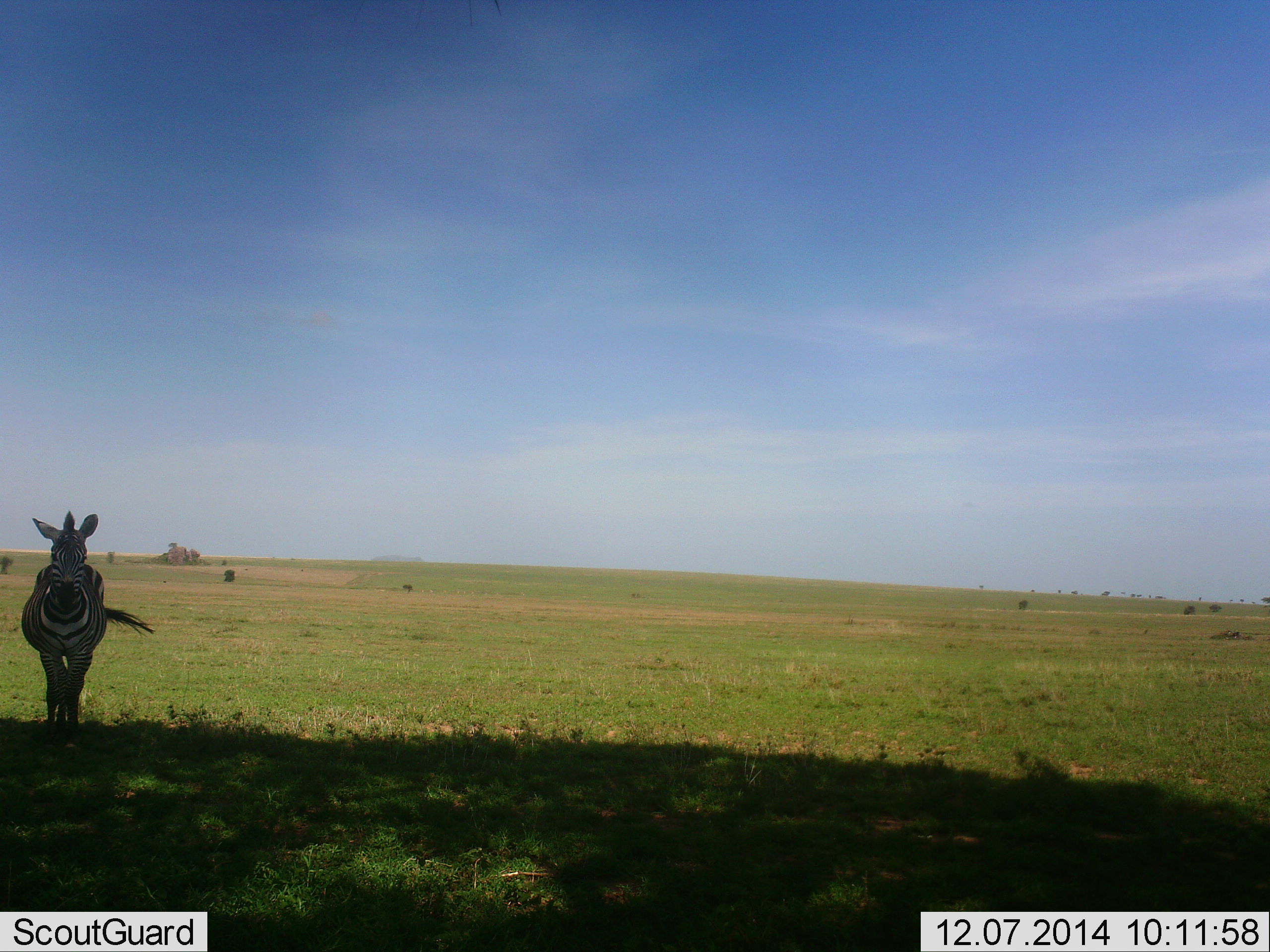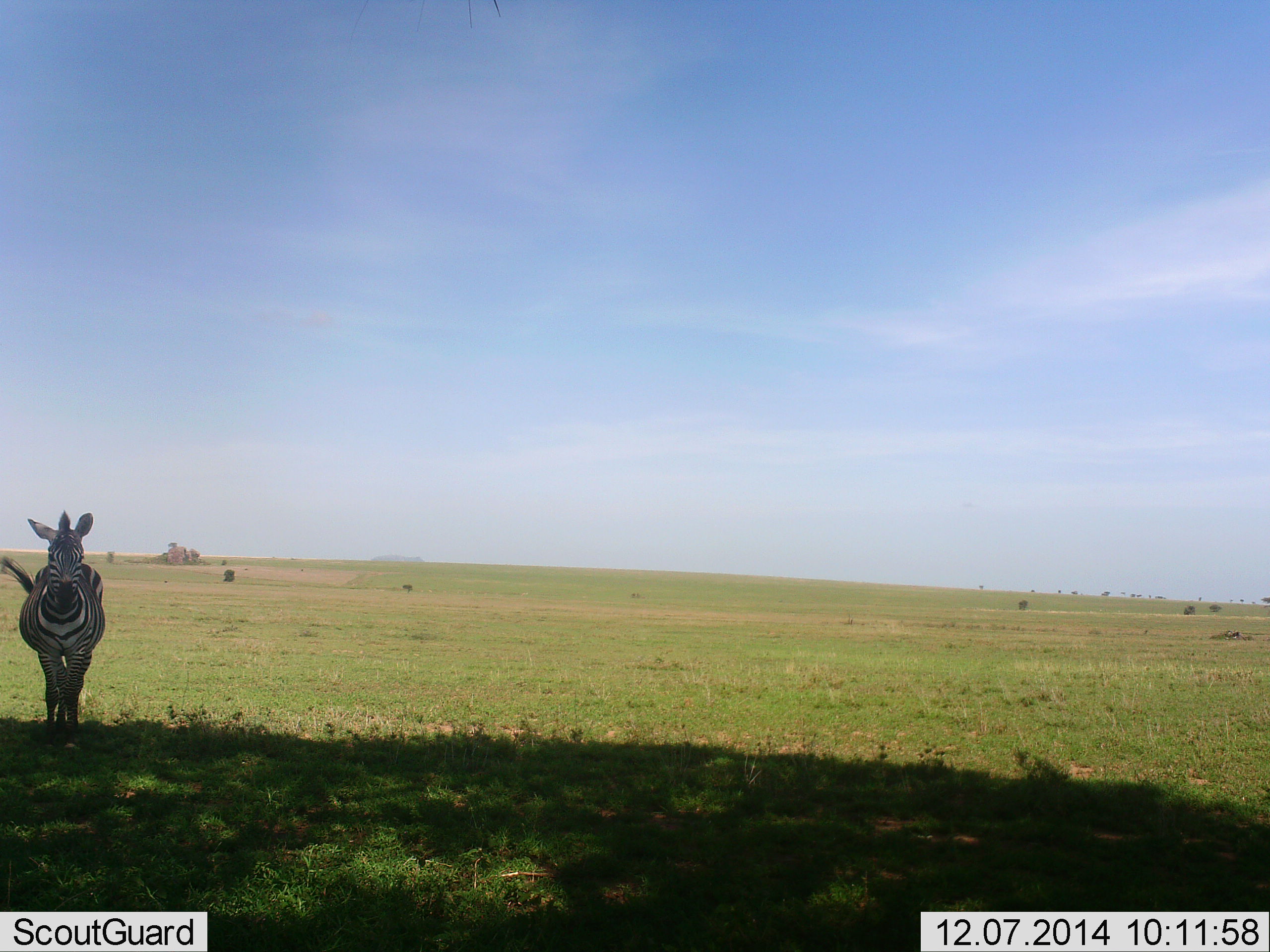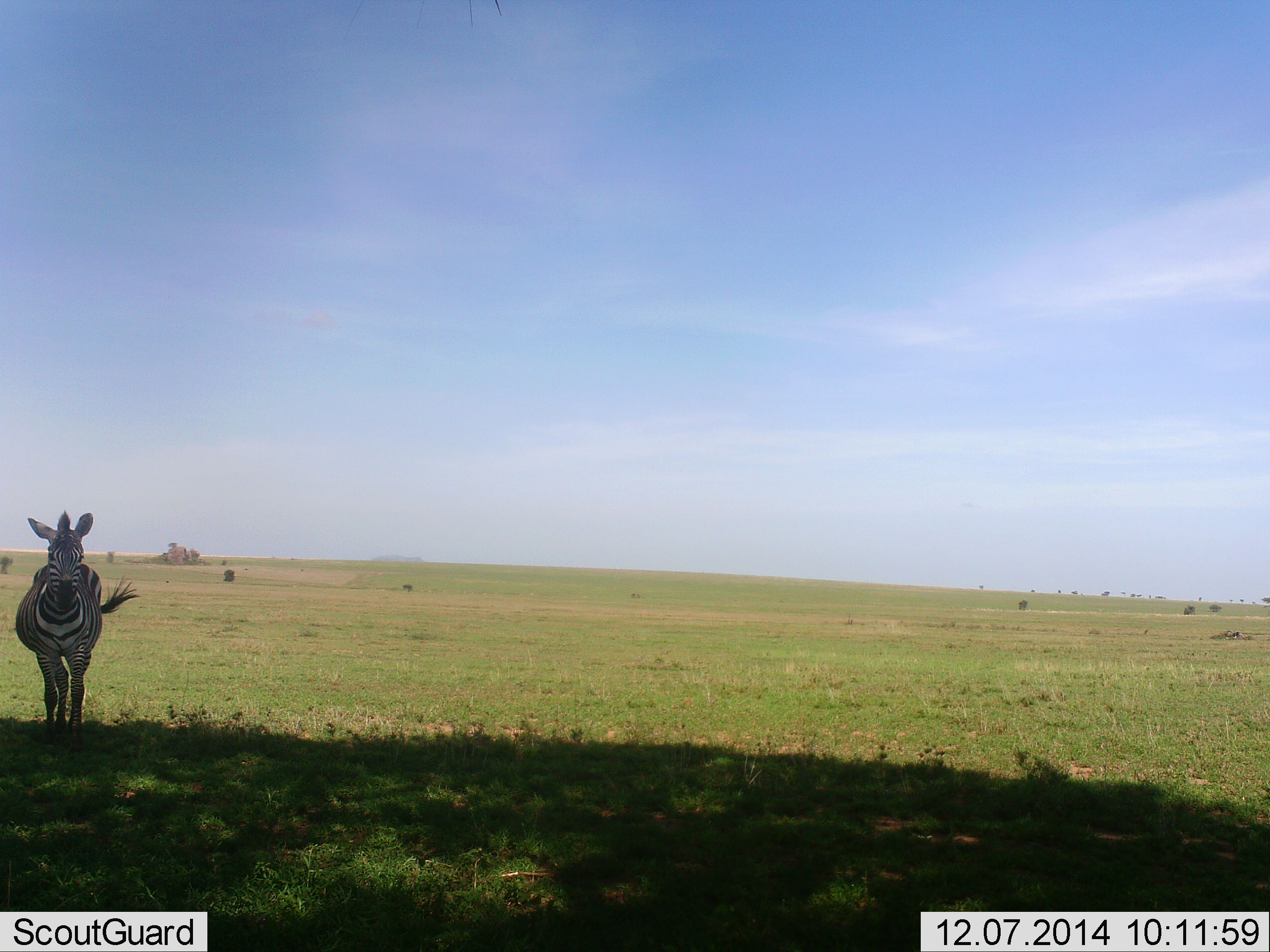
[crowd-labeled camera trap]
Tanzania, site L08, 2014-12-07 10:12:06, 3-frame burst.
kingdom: Animalia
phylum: Chordata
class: Mammalia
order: Perissodactyla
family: Equidae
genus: Equus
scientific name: Equus quagga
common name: plains zebra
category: zebra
Zebra (plains zebra) (Equus quagga), count 1. Behavior (volunteer vote fractions): standing 100%, resting 0%, moving 0%, interacting 10%. Young present (vote fraction): 0%. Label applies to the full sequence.